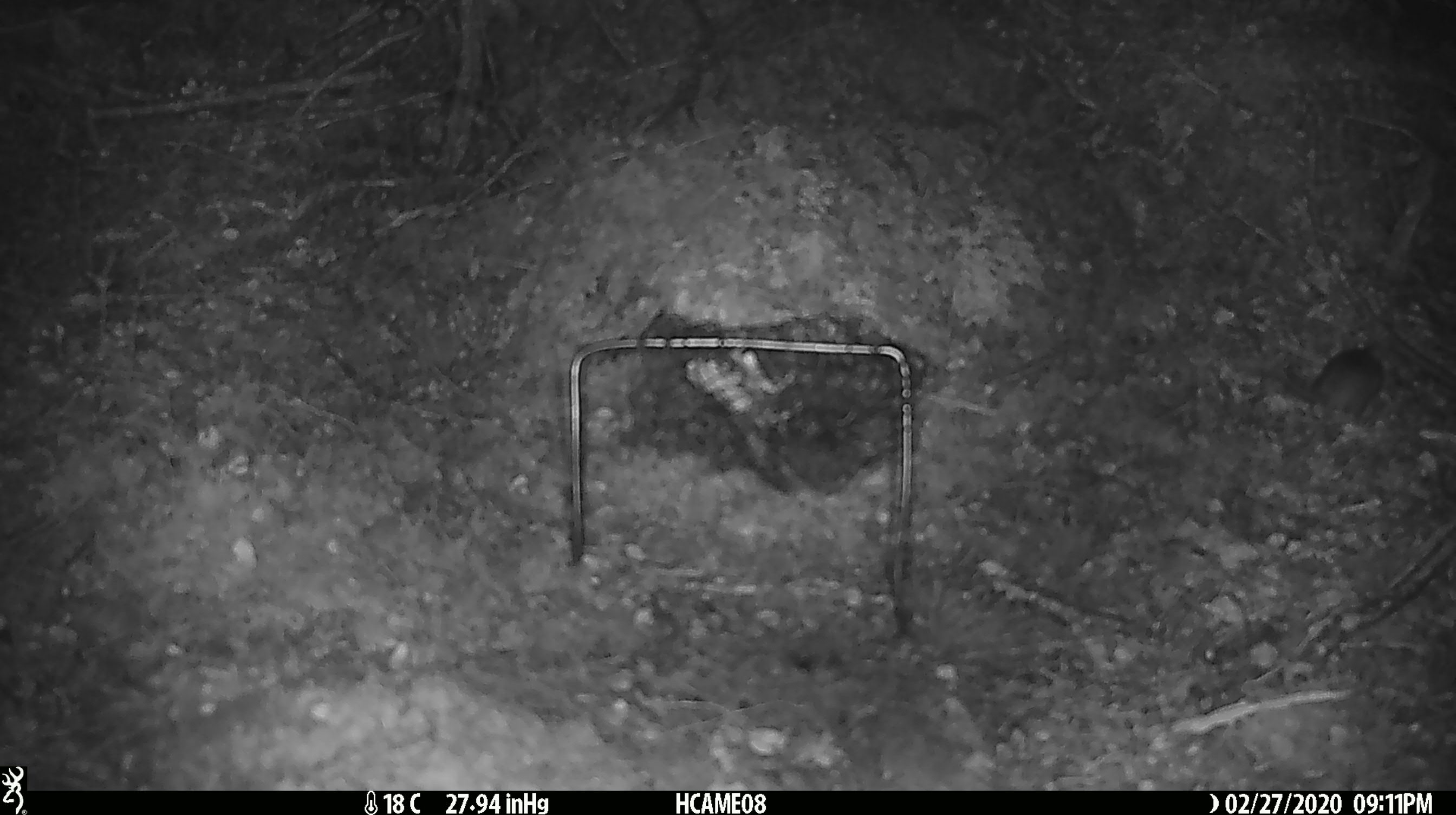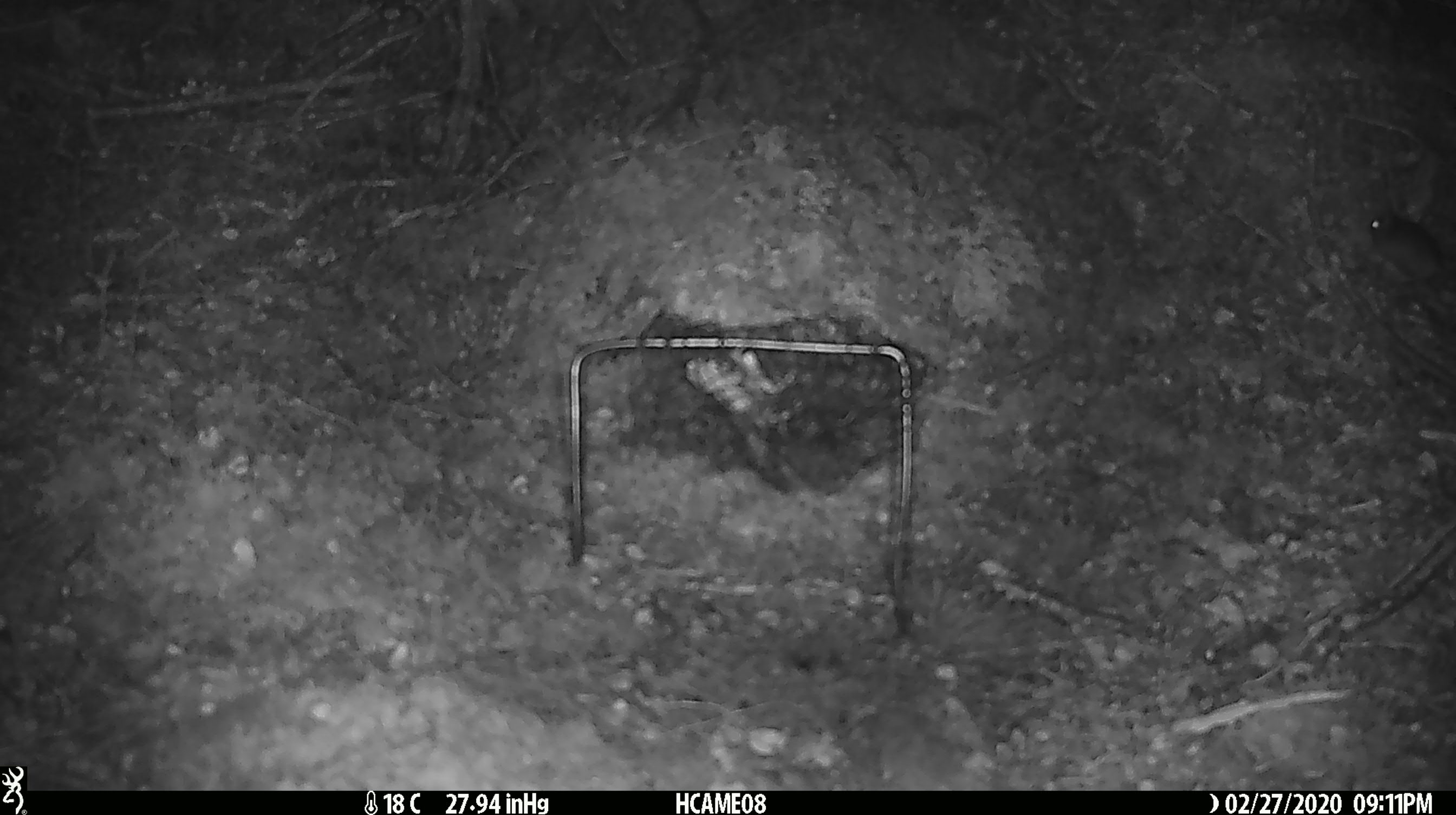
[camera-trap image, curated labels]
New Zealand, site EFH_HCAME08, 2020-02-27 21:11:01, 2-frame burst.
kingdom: Animalia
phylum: Chordata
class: Mammalia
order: Rodentia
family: Muridae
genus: Mus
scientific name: Mus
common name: mouse